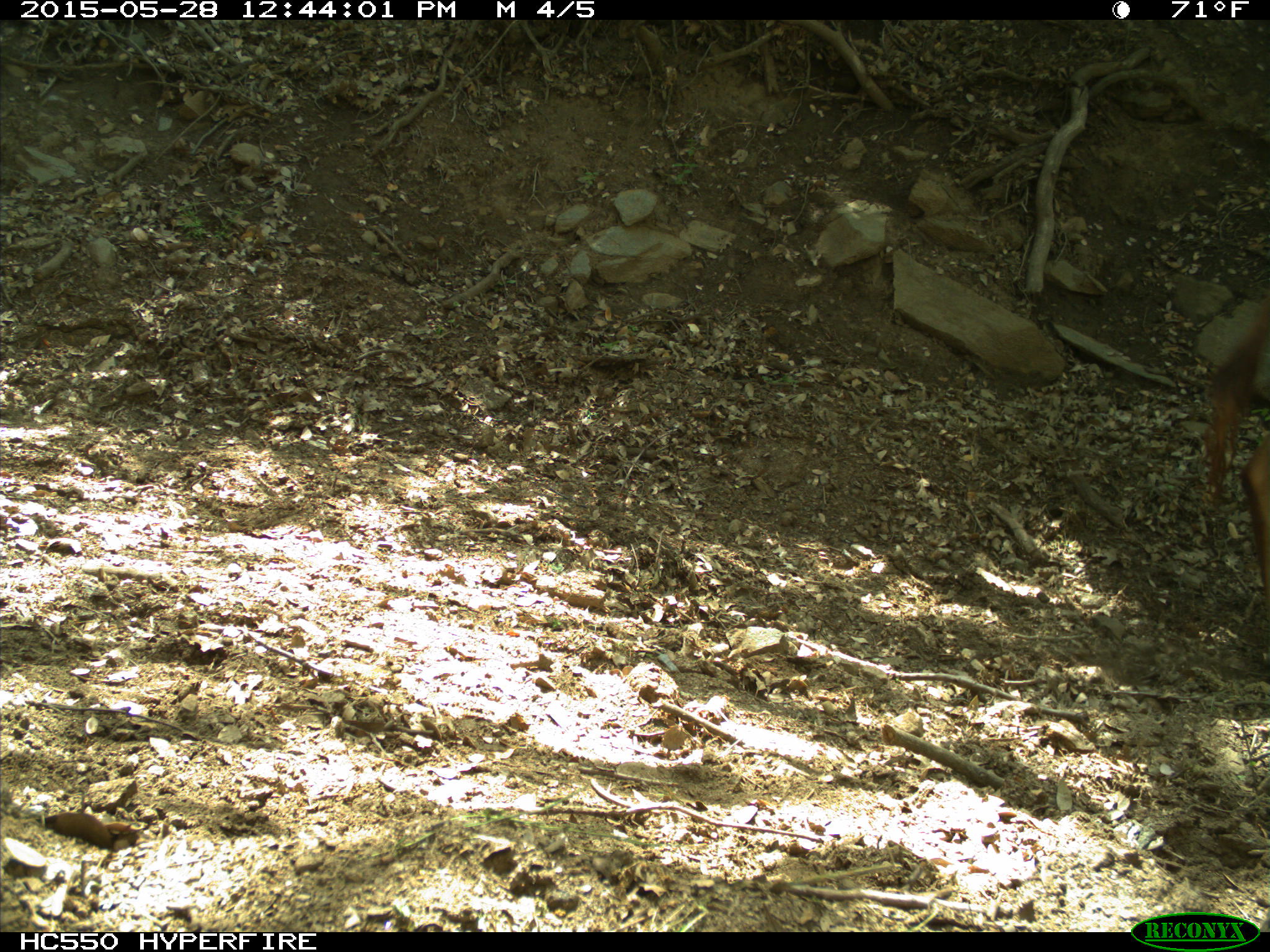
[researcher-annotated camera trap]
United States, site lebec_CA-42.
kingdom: Animalia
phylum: Chordata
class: Mammalia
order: Artiodactyla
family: Bovidae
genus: Bos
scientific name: Bos taurus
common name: domestic cow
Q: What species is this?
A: Bos taurus (domestic cow).